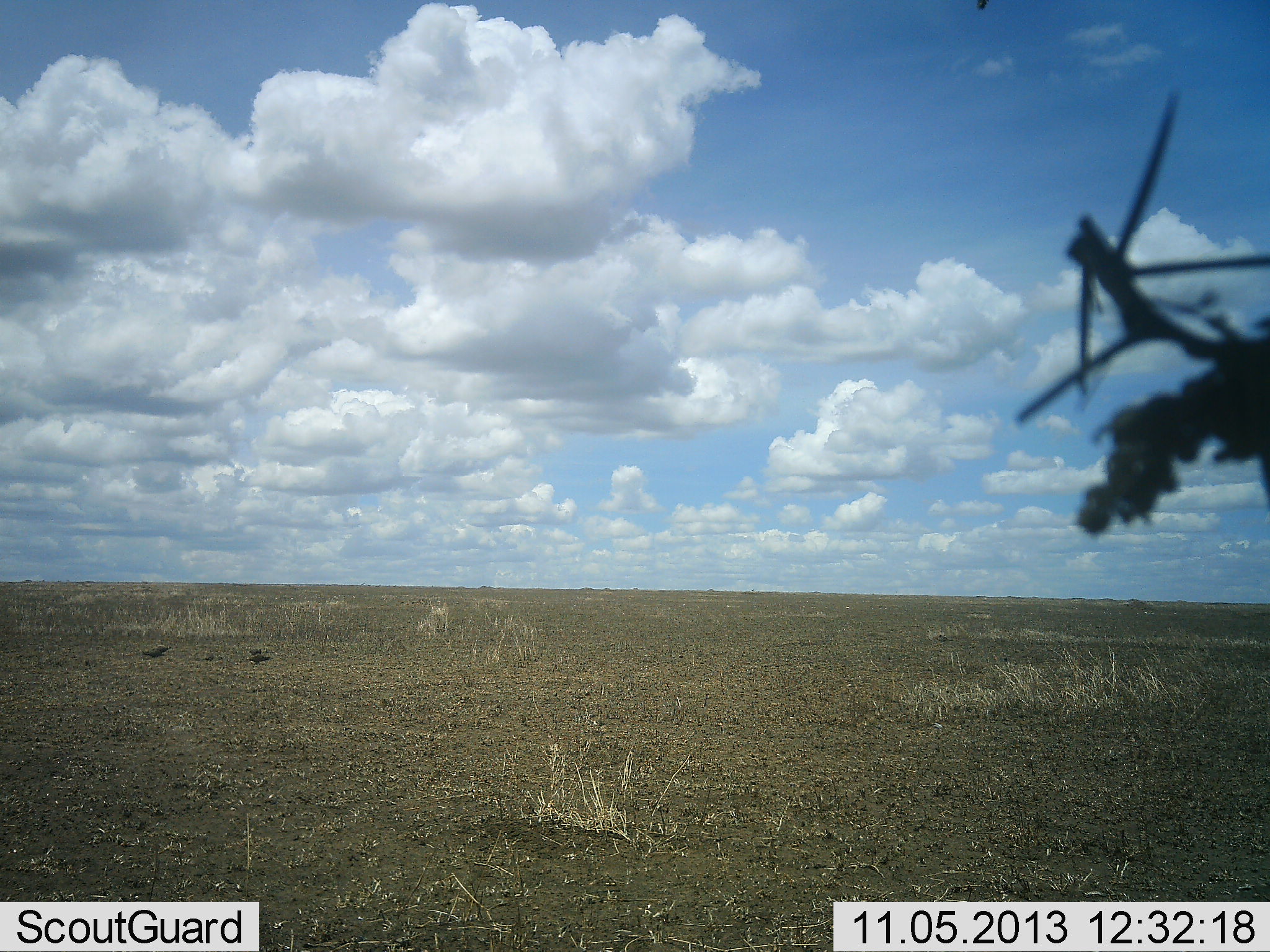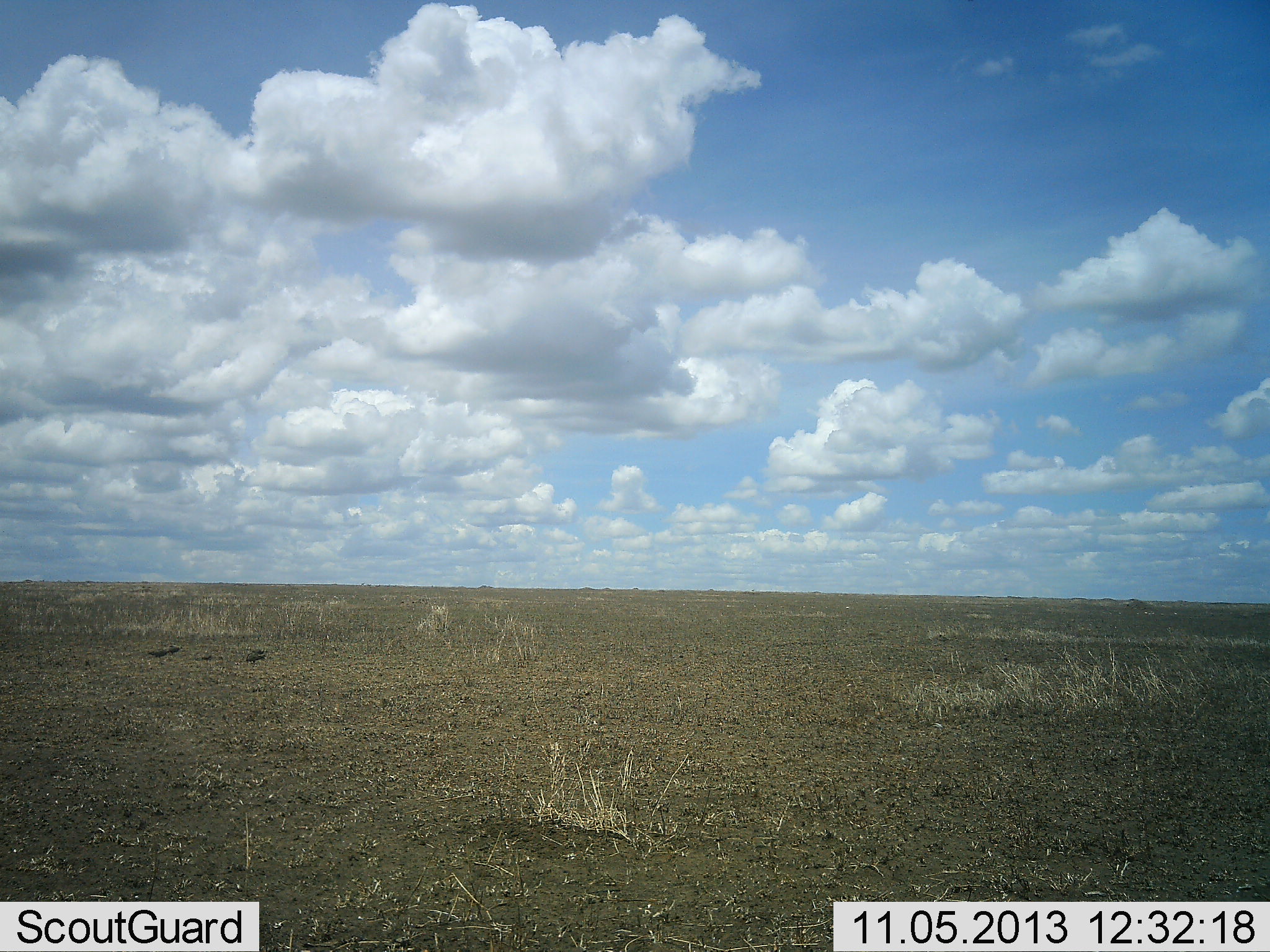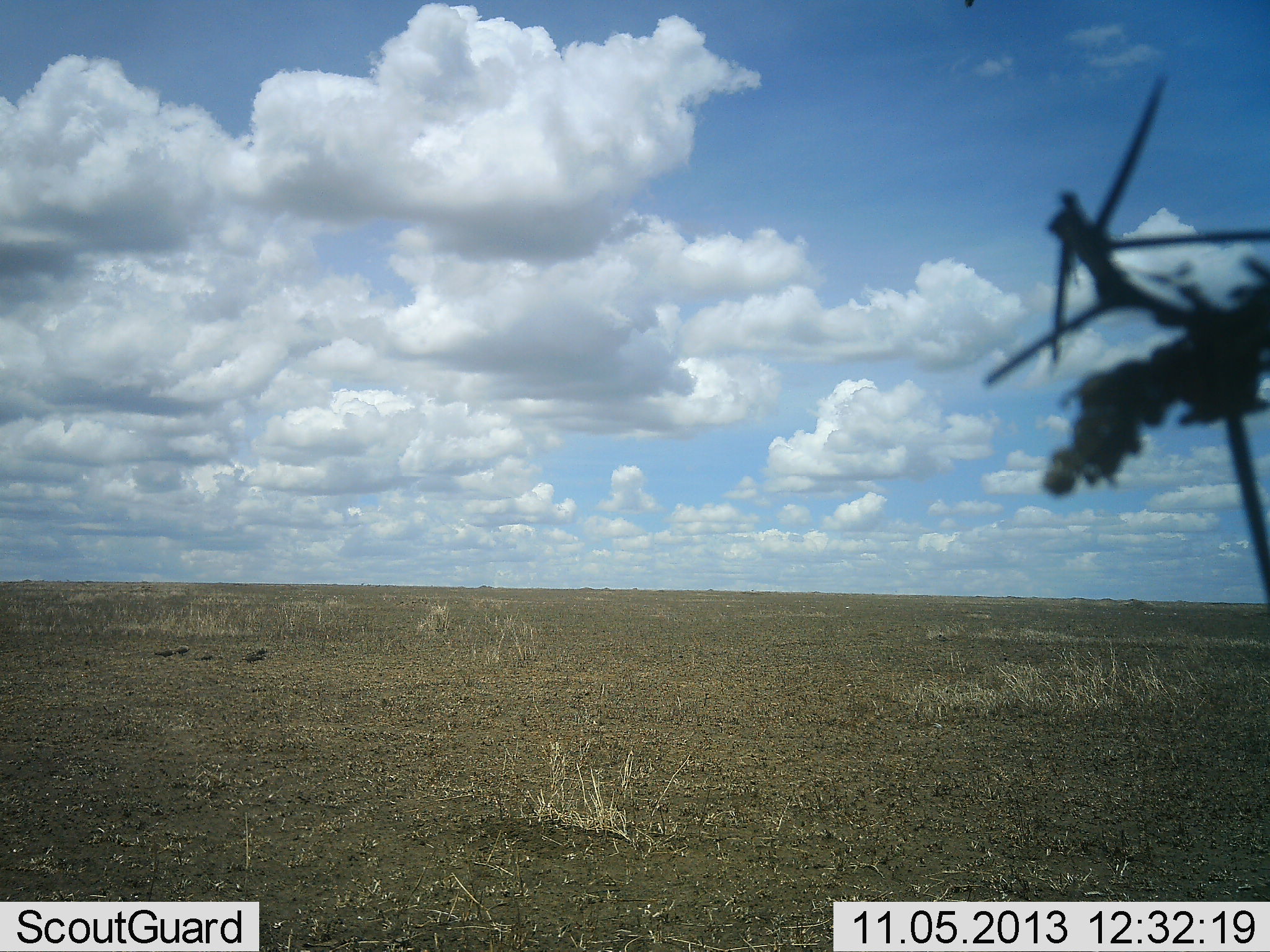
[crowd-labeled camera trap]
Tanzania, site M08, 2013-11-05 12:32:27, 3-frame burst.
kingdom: Animalia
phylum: Chordata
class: Aves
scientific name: Aves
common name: bird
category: otherbird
Otherbird (bird) (Aves), count 5. Behavior (volunteer vote fractions): standing 38%, resting 0%, moving 69%, interacting 6%. Young present (vote fraction): 0%. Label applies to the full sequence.